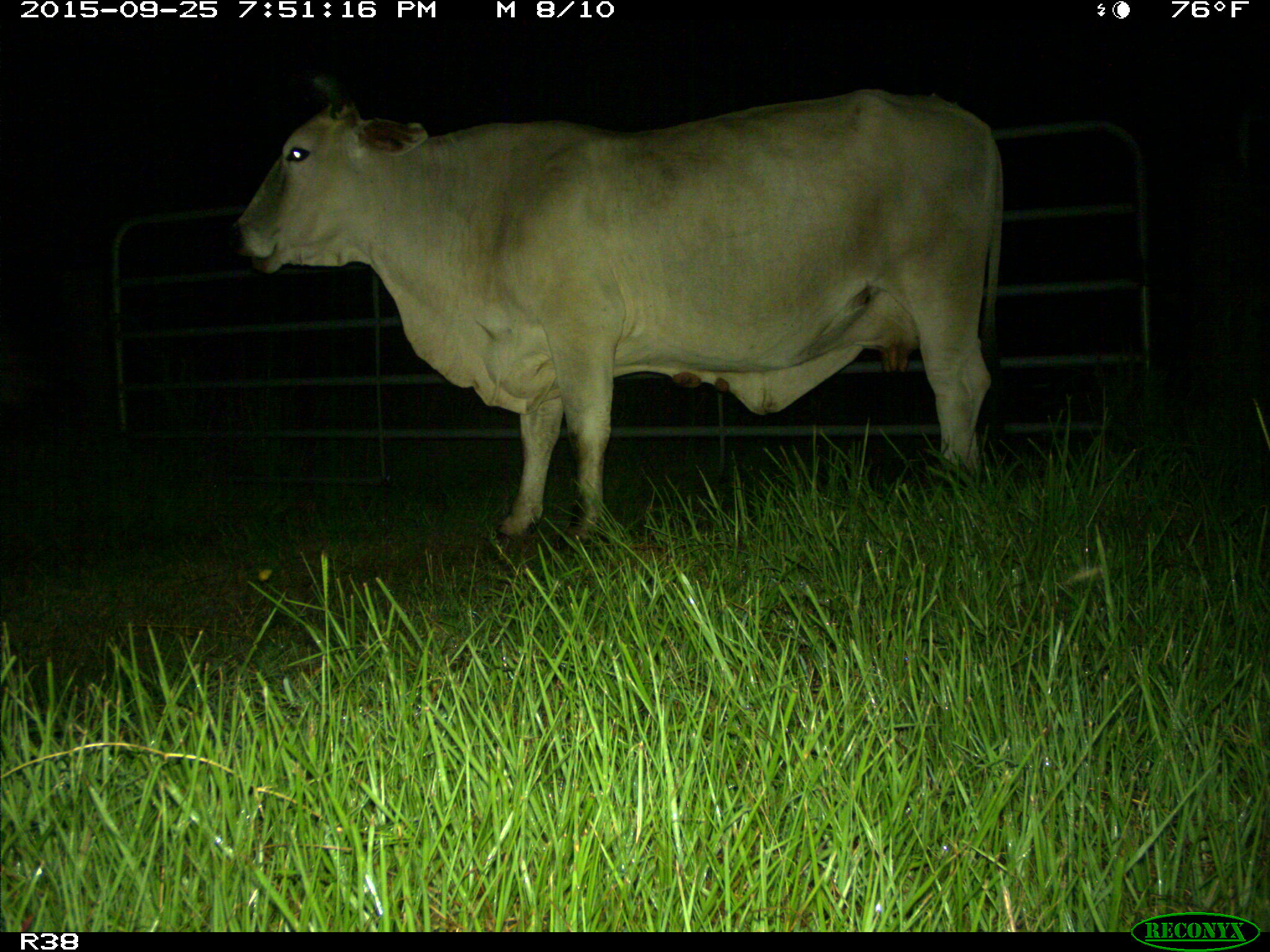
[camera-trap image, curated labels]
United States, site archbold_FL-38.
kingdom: Animalia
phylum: Chordata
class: Mammalia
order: Artiodactyla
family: Bovidae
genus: Bos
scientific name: Bos taurus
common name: domestic cow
Bos taurus (domestic cow).